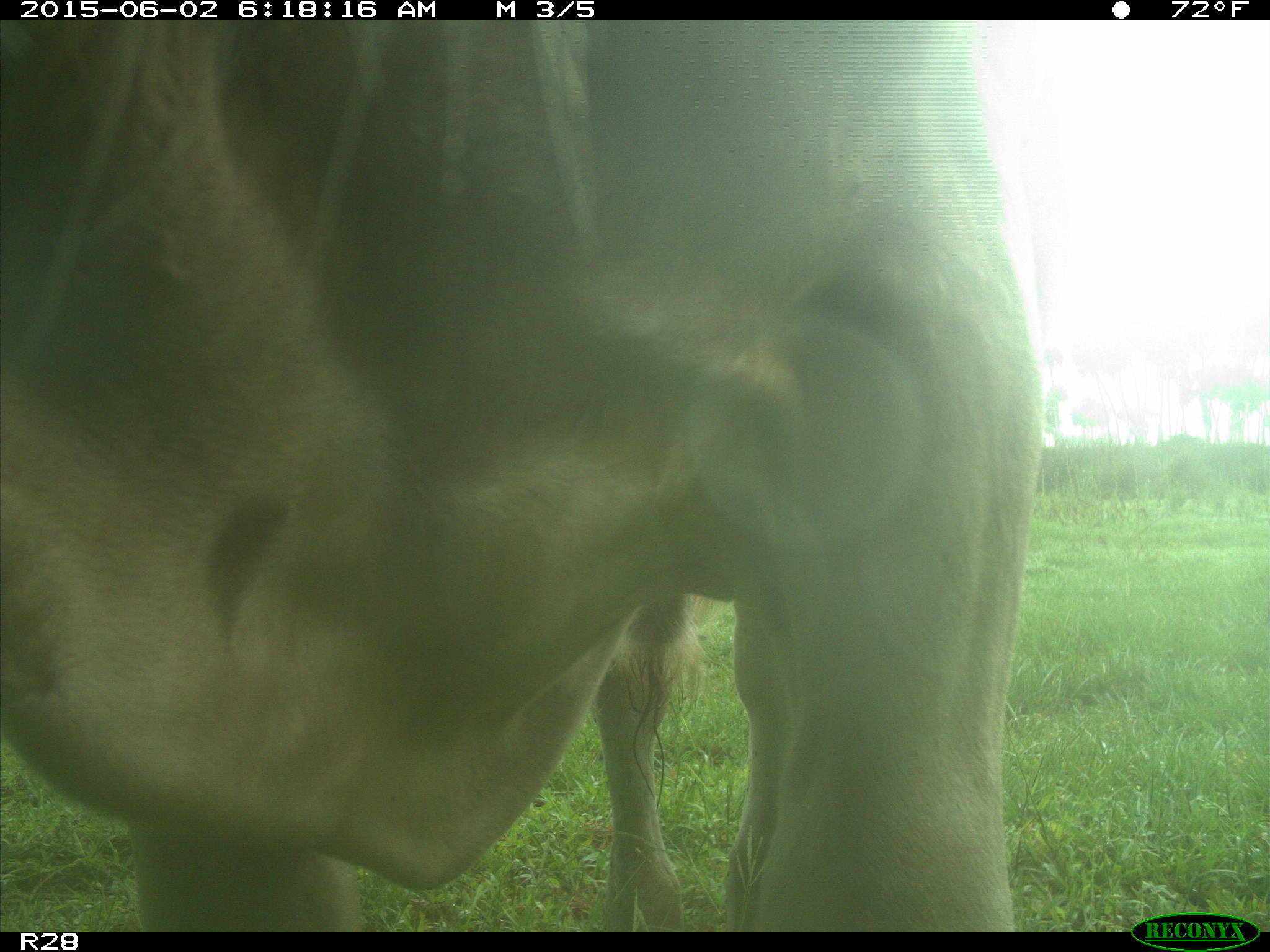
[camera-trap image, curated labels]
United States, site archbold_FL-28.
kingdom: Animalia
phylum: Chordata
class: Mammalia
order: Artiodactyla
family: Bovidae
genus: Bos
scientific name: Bos taurus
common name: domestic cow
Bos taurus (domestic cow).